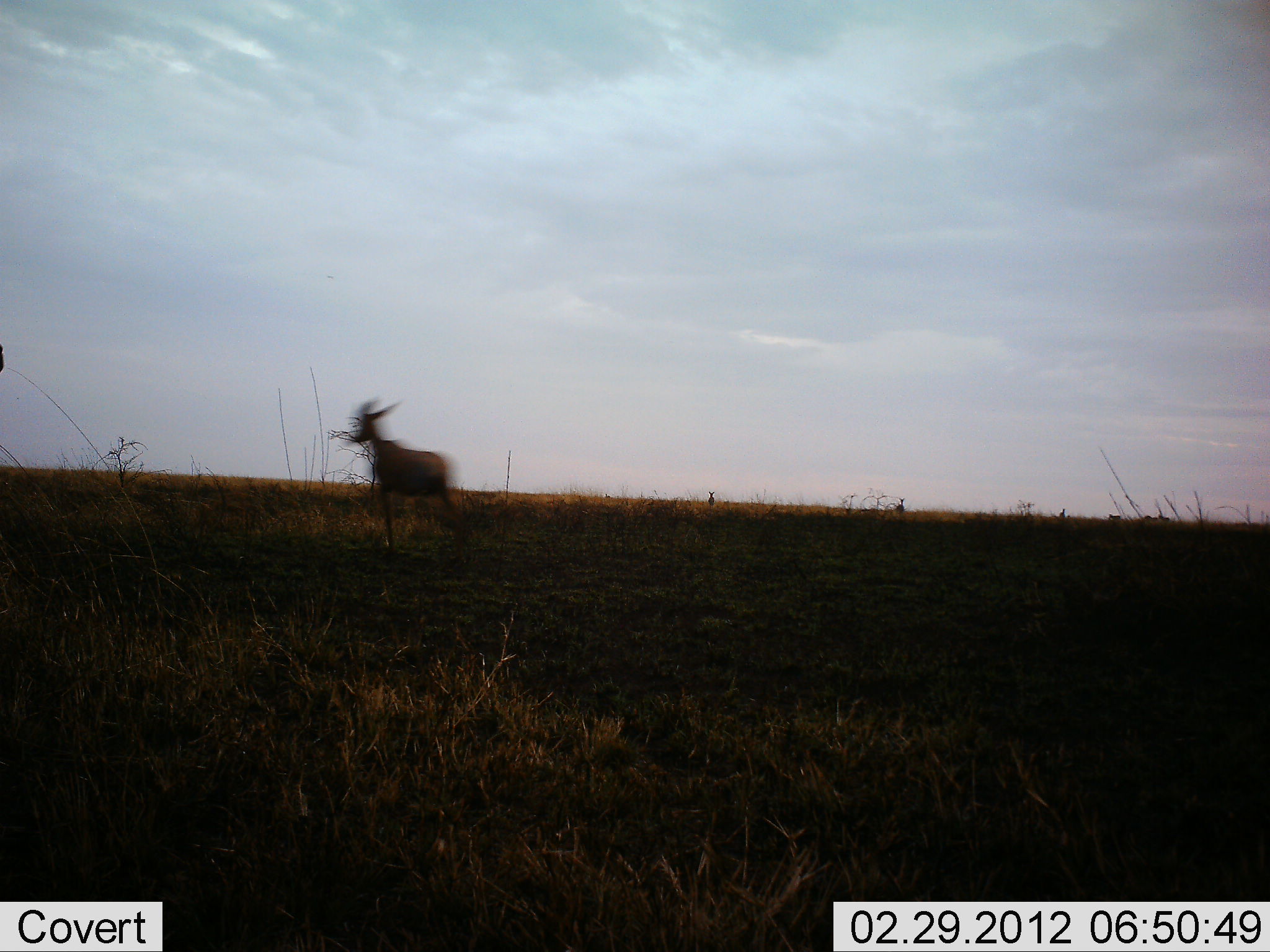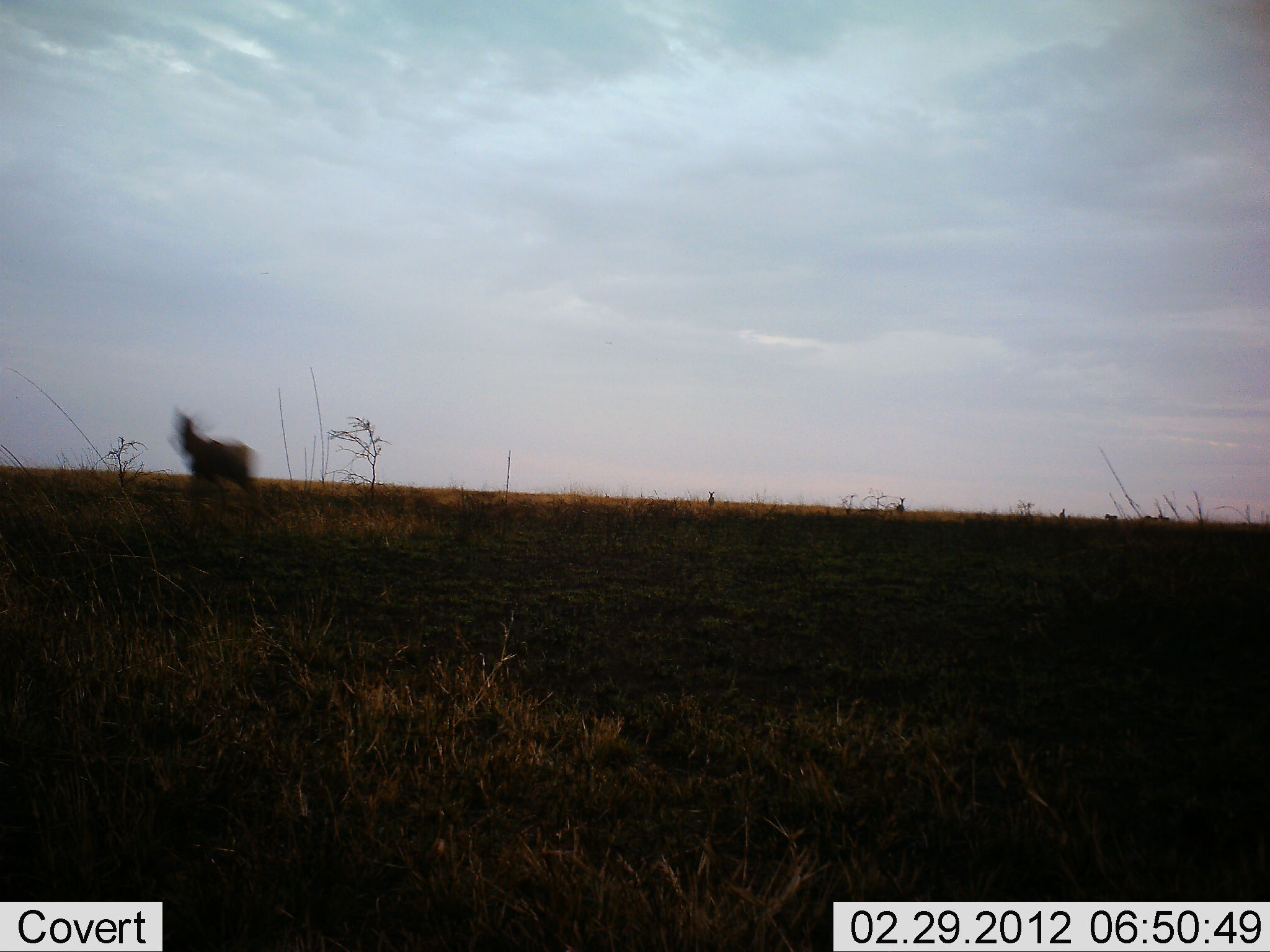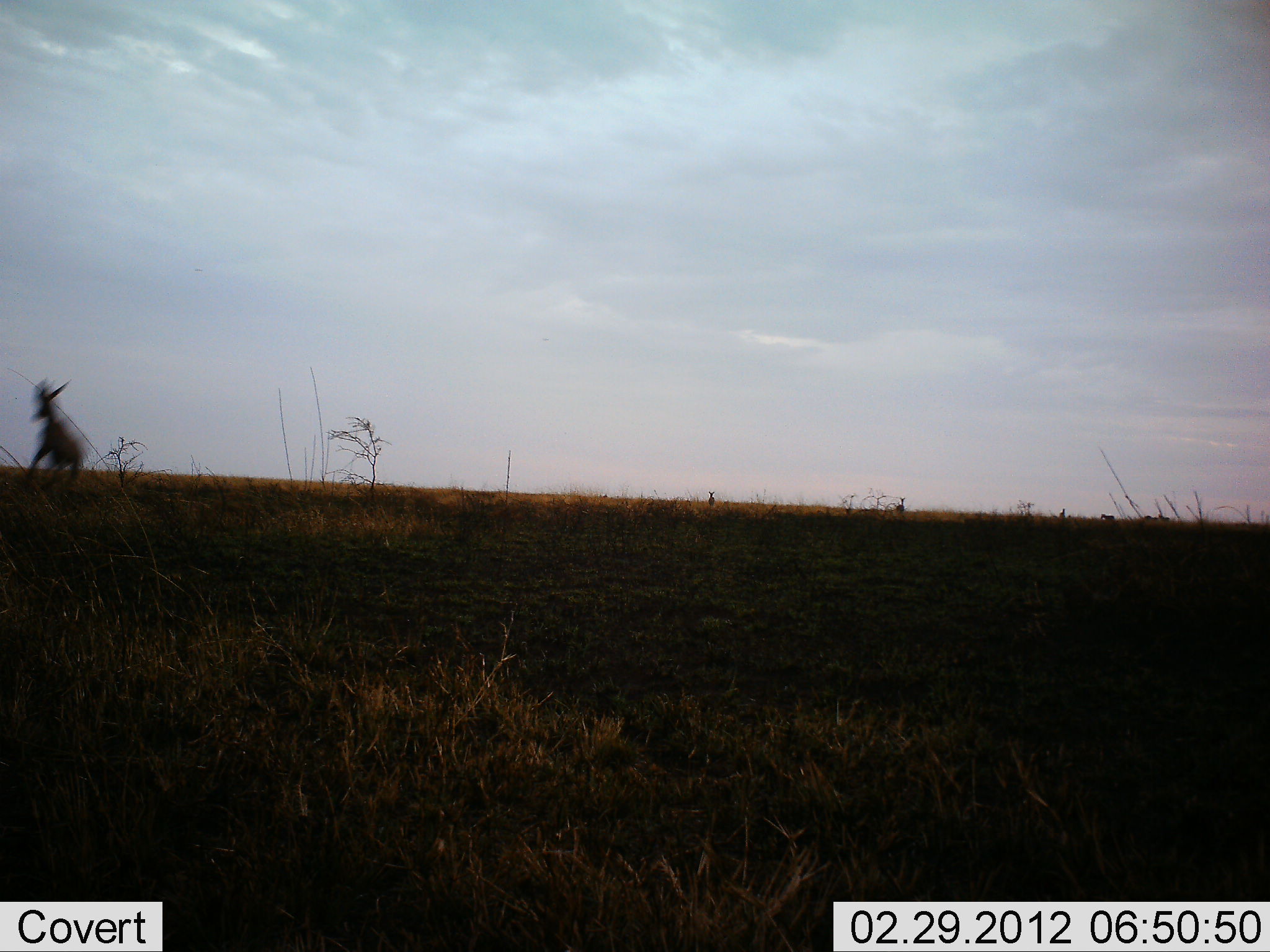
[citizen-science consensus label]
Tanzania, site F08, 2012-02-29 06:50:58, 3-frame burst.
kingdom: Animalia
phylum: Chordata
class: Mammalia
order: Artiodactyla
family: Bovidae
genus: Alcelaphus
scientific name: Alcelaphus buselaphus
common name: hartebeest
Hartebeest (Alcelaphus buselaphus), count 1. Behavior (volunteer vote fractions): standing 17%, resting 0%, moving 83%, interacting 0%. Young present (vote fraction): 0%. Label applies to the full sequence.